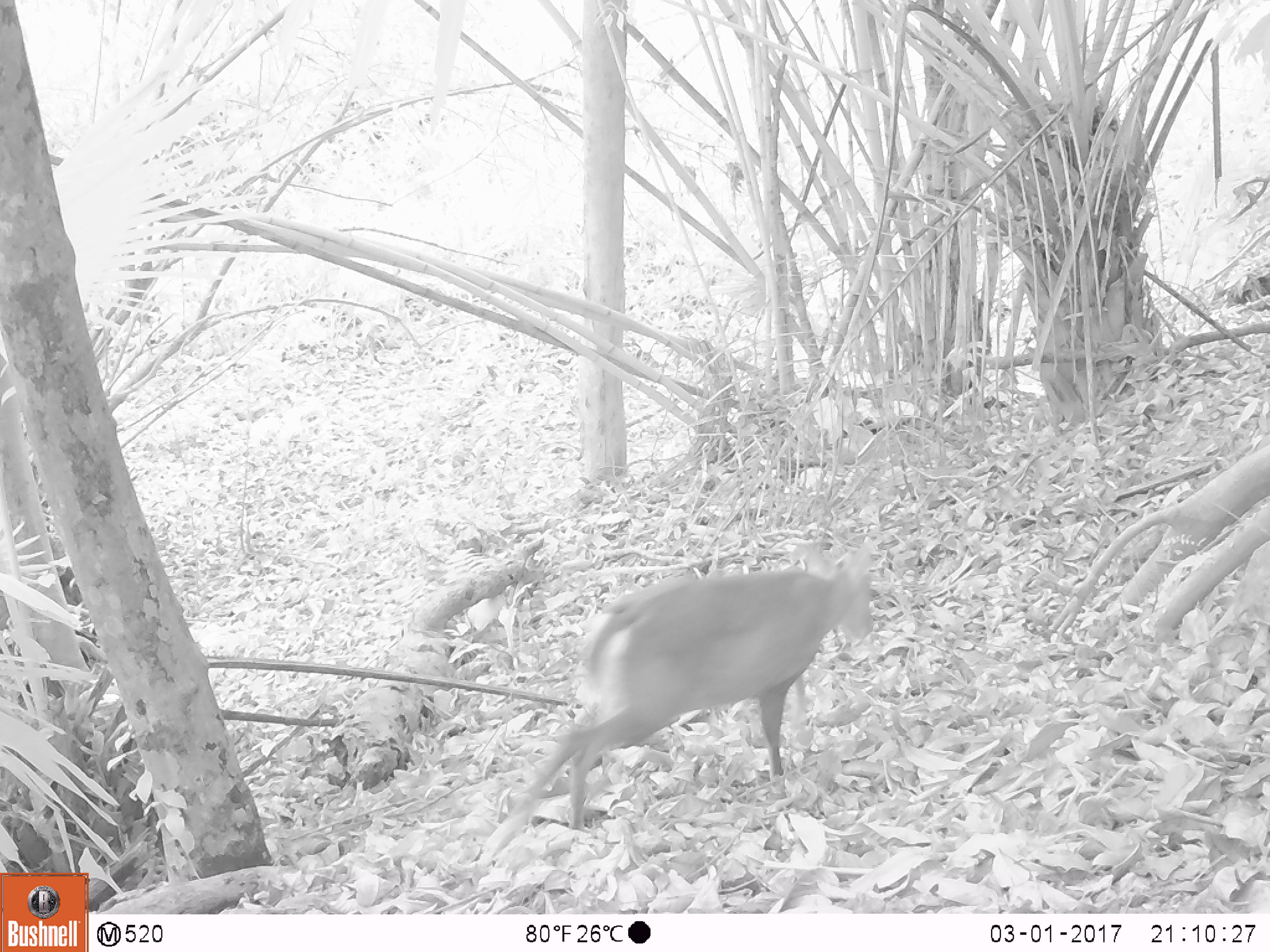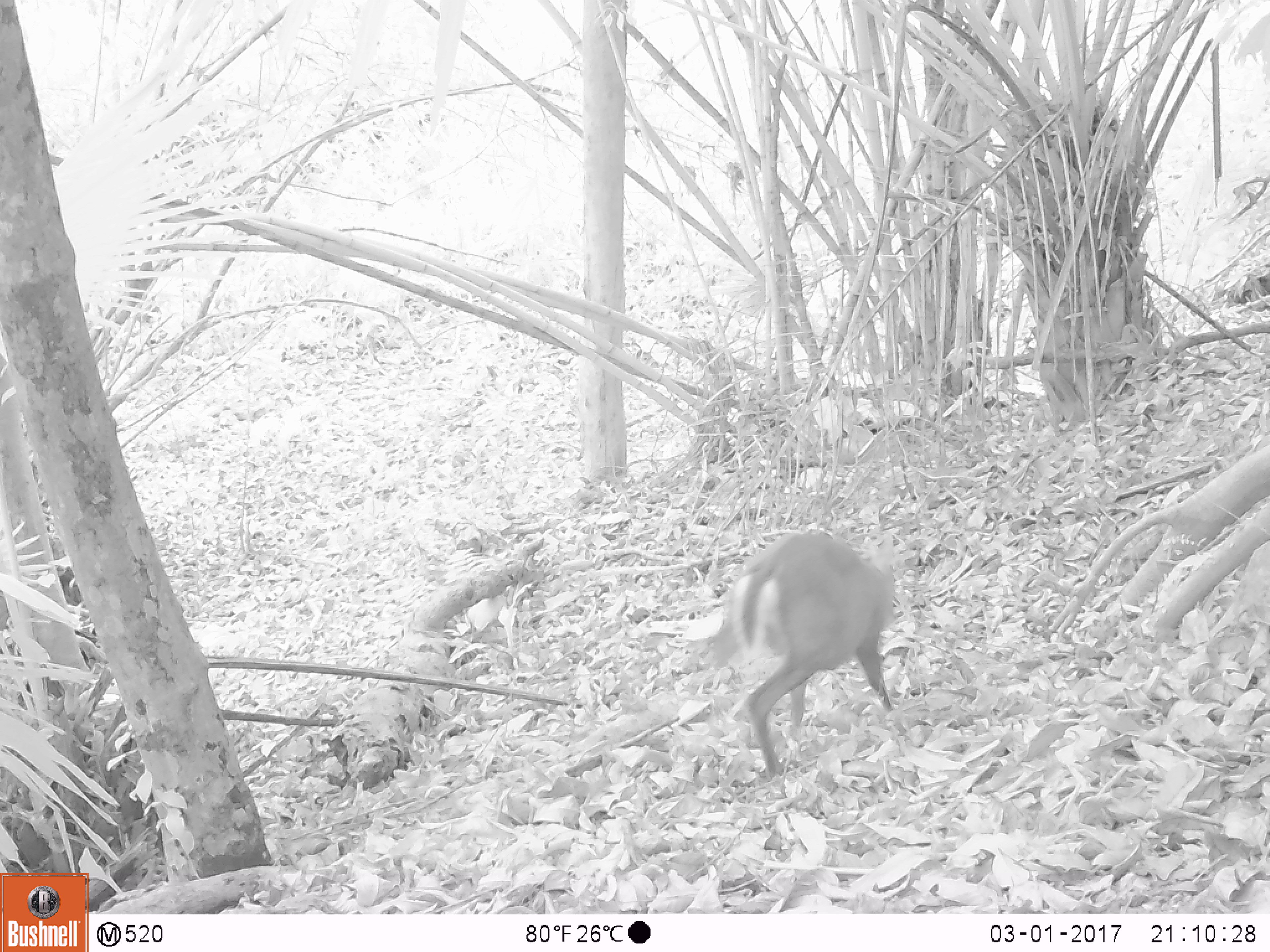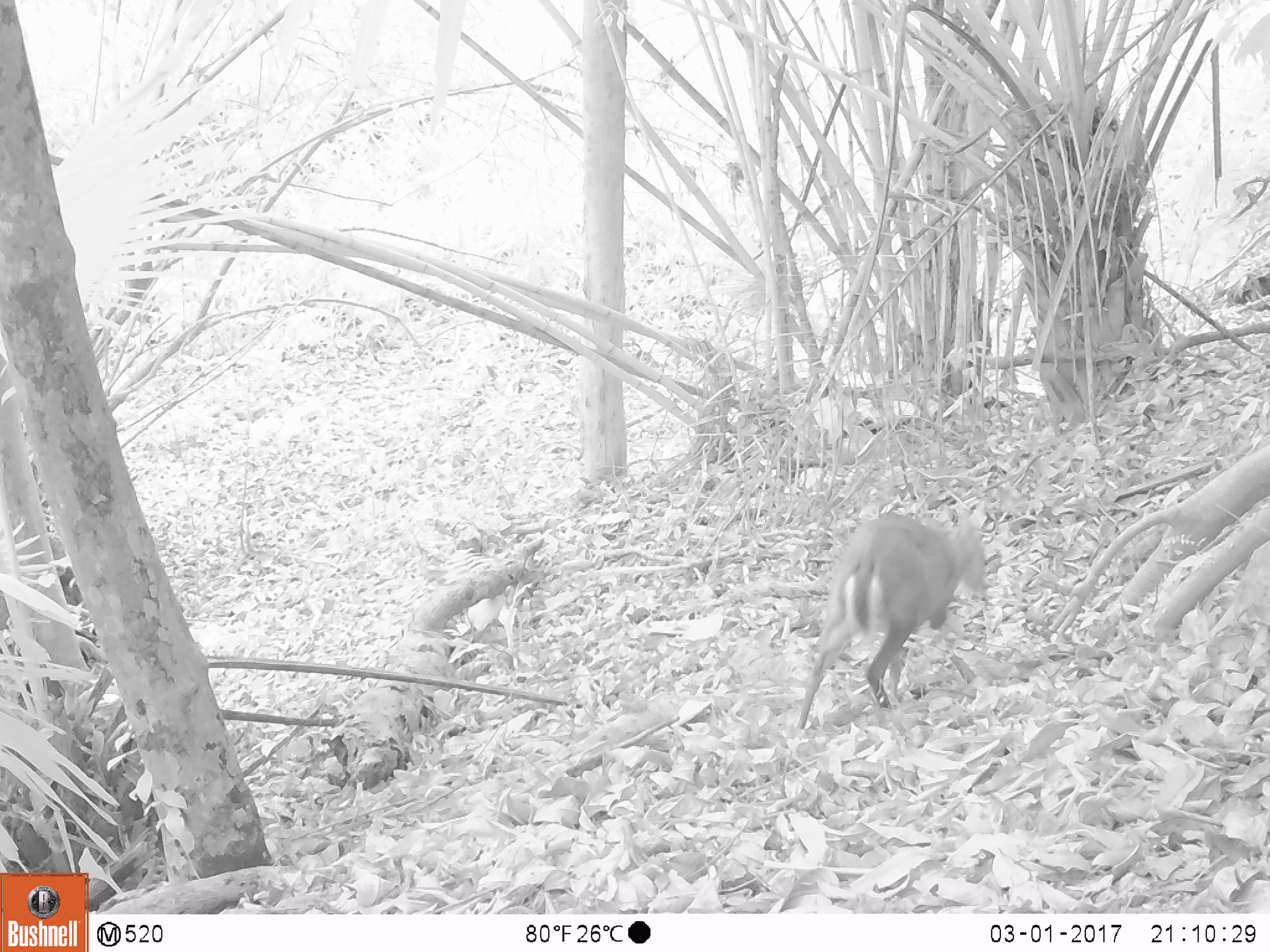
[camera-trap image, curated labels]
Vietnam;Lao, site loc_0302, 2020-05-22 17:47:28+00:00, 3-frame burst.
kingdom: Animalia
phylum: Chordata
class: Mammalia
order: Artiodactyla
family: Cervidae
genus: Muntiacus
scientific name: Muntiacus rooseveltorum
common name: roosevelt's muntjac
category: roosevelts muntjac group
Roosevelts muntjac group (roosevelt's muntjac) (Muntiacus rooseveltorum). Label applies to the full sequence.